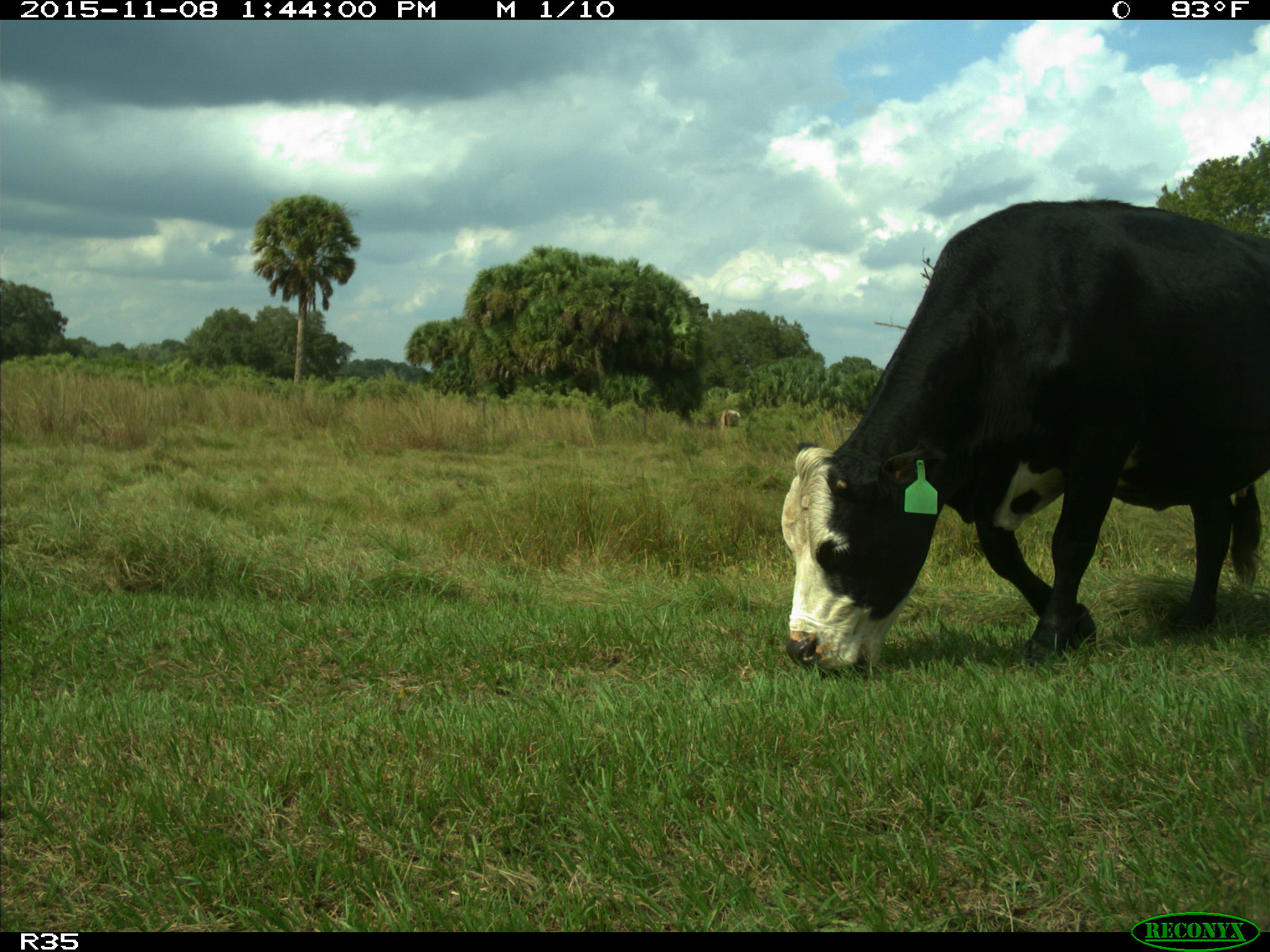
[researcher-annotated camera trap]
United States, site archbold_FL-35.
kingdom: Animalia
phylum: Chordata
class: Mammalia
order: Artiodactyla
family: Bovidae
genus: Bos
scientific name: Bos taurus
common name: domestic cow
Bos taurus (domestic cow).